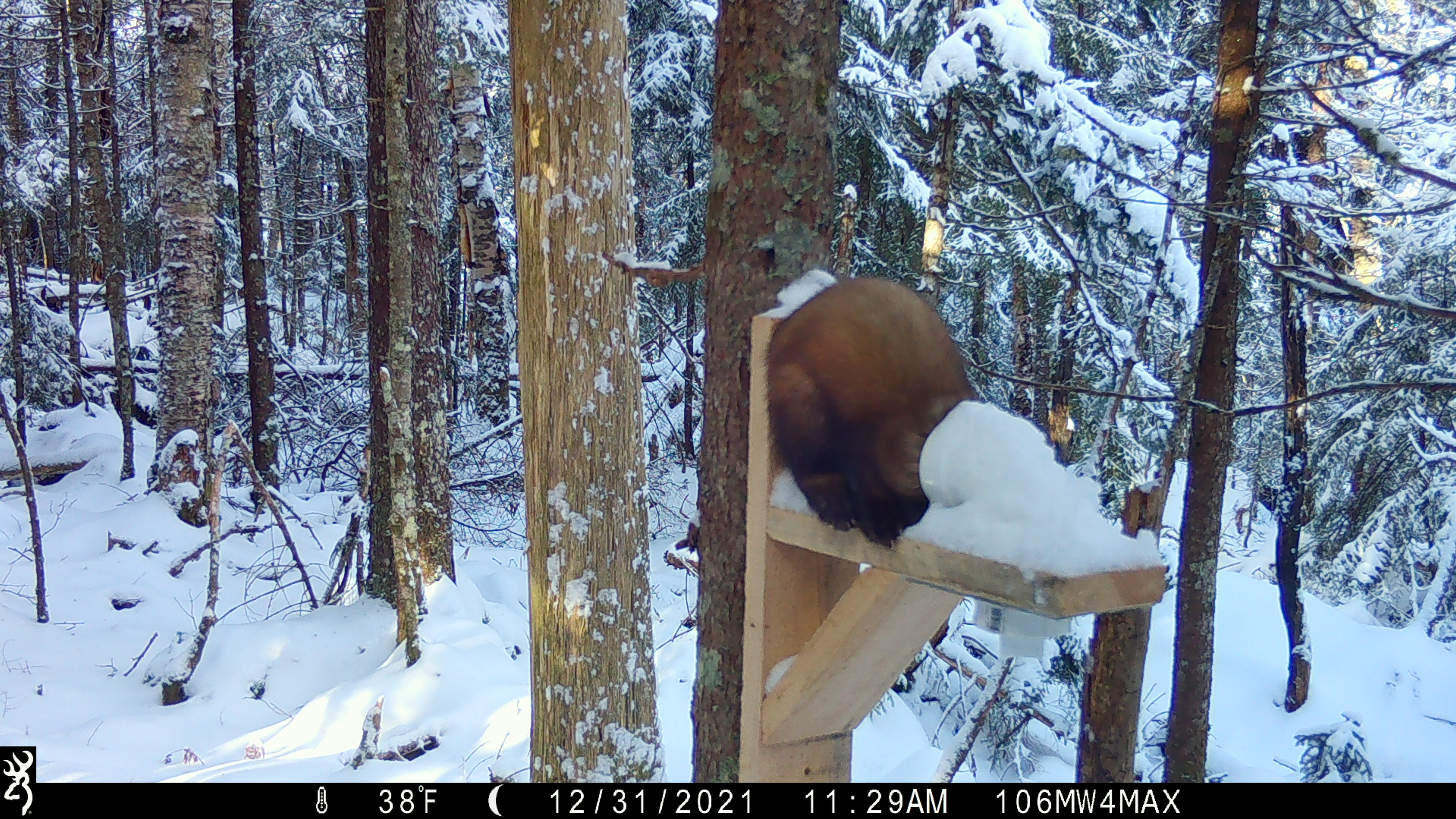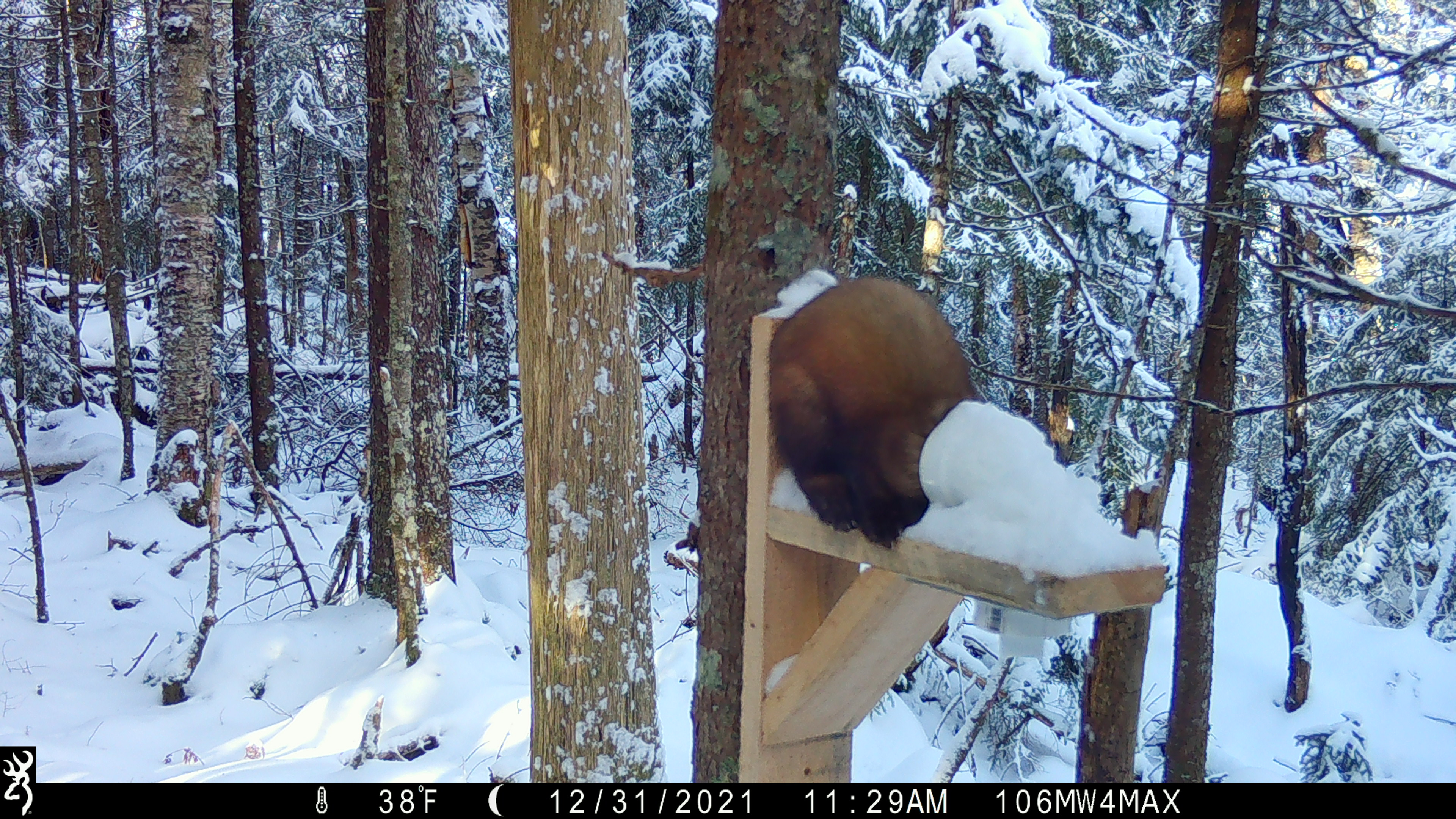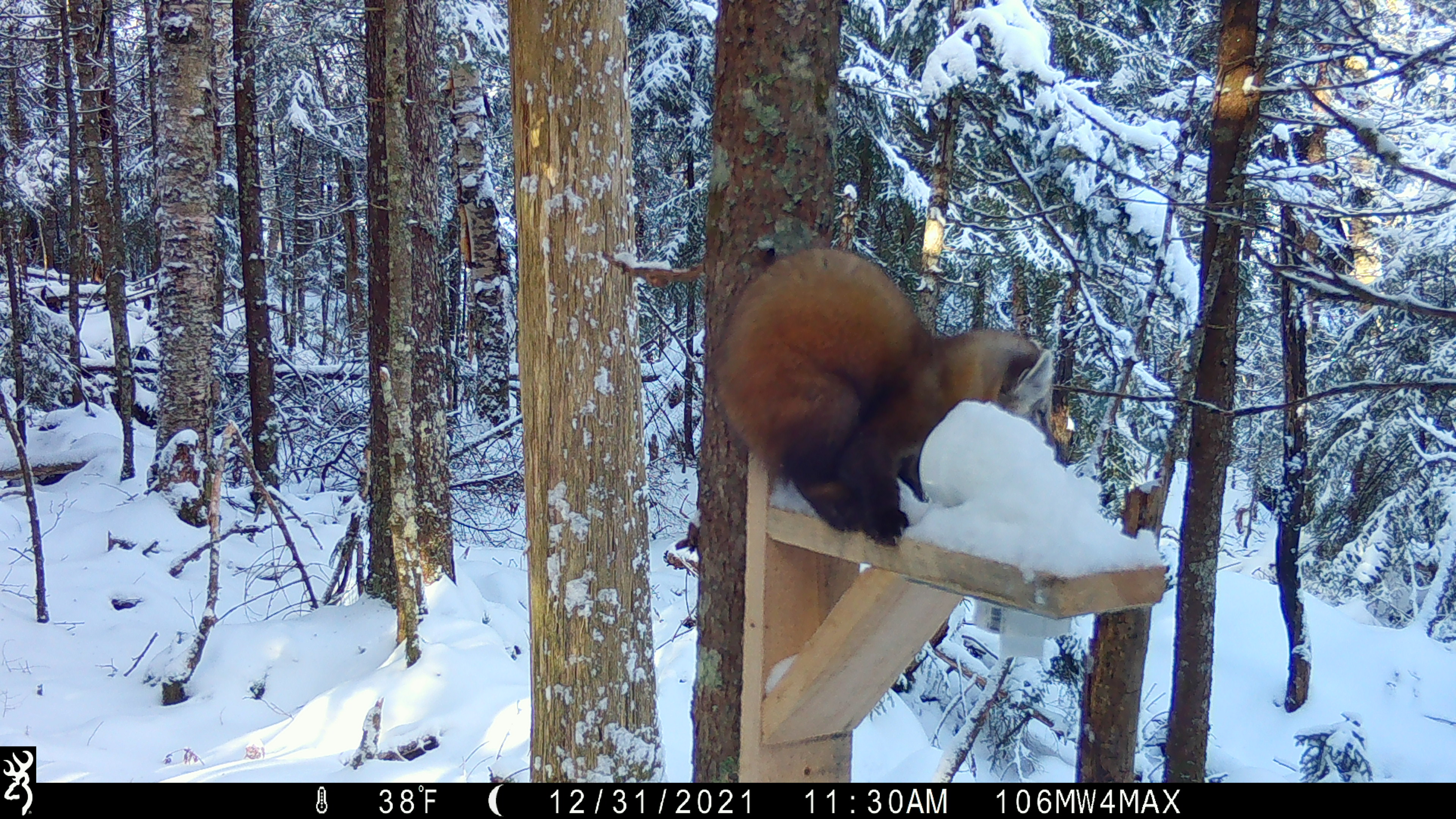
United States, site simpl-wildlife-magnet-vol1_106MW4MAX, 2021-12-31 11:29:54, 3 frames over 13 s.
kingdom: Animalia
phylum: Chordata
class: Mammalia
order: Carnivora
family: Mustelidae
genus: Martes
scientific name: Martes americana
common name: american marten